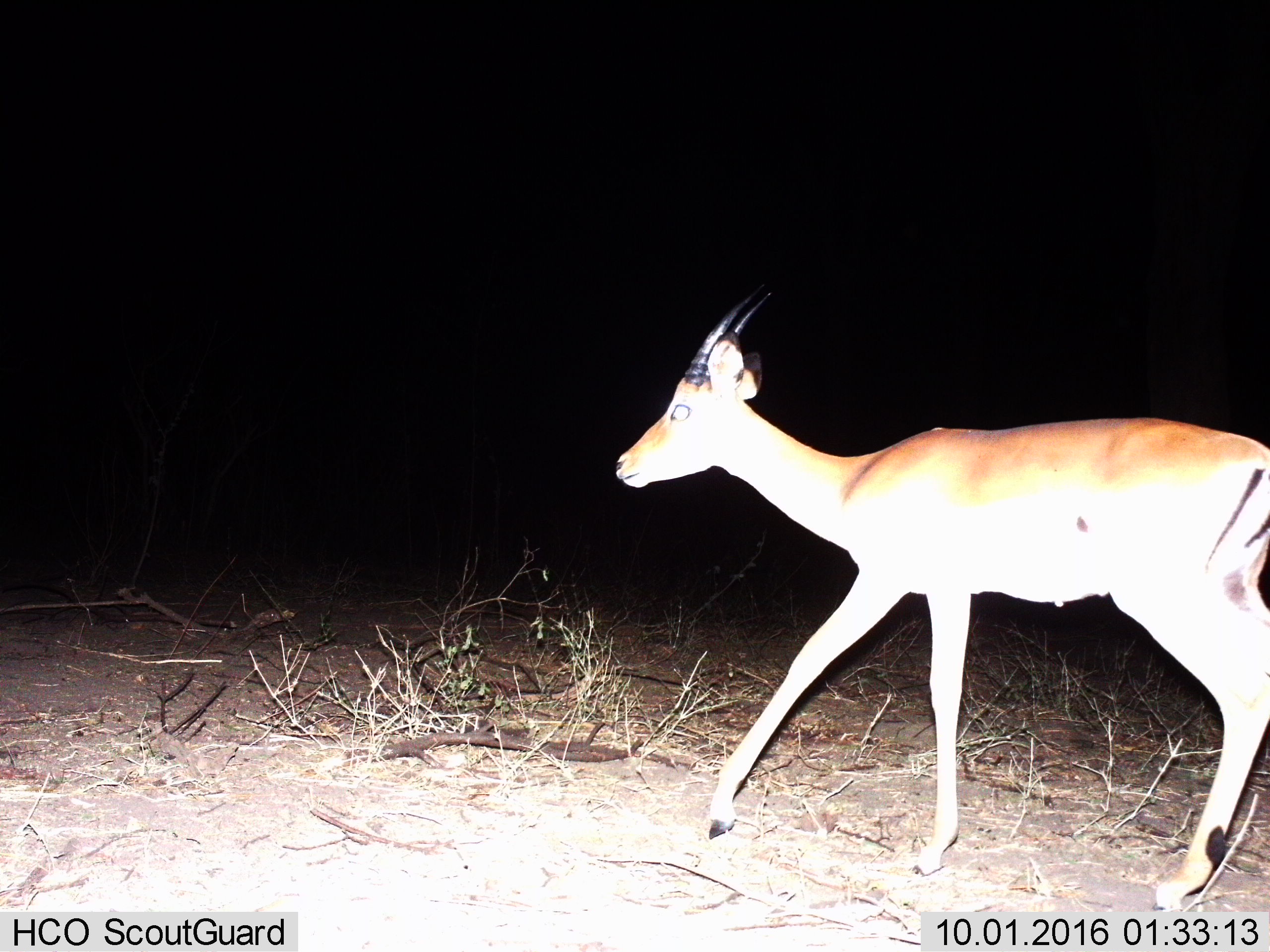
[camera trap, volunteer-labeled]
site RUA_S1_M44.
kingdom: Animalia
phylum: Chordata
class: Mammalia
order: Artiodactyla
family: Bovidae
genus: Aepyceros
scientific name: Aepyceros melampus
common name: impala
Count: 1.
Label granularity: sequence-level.